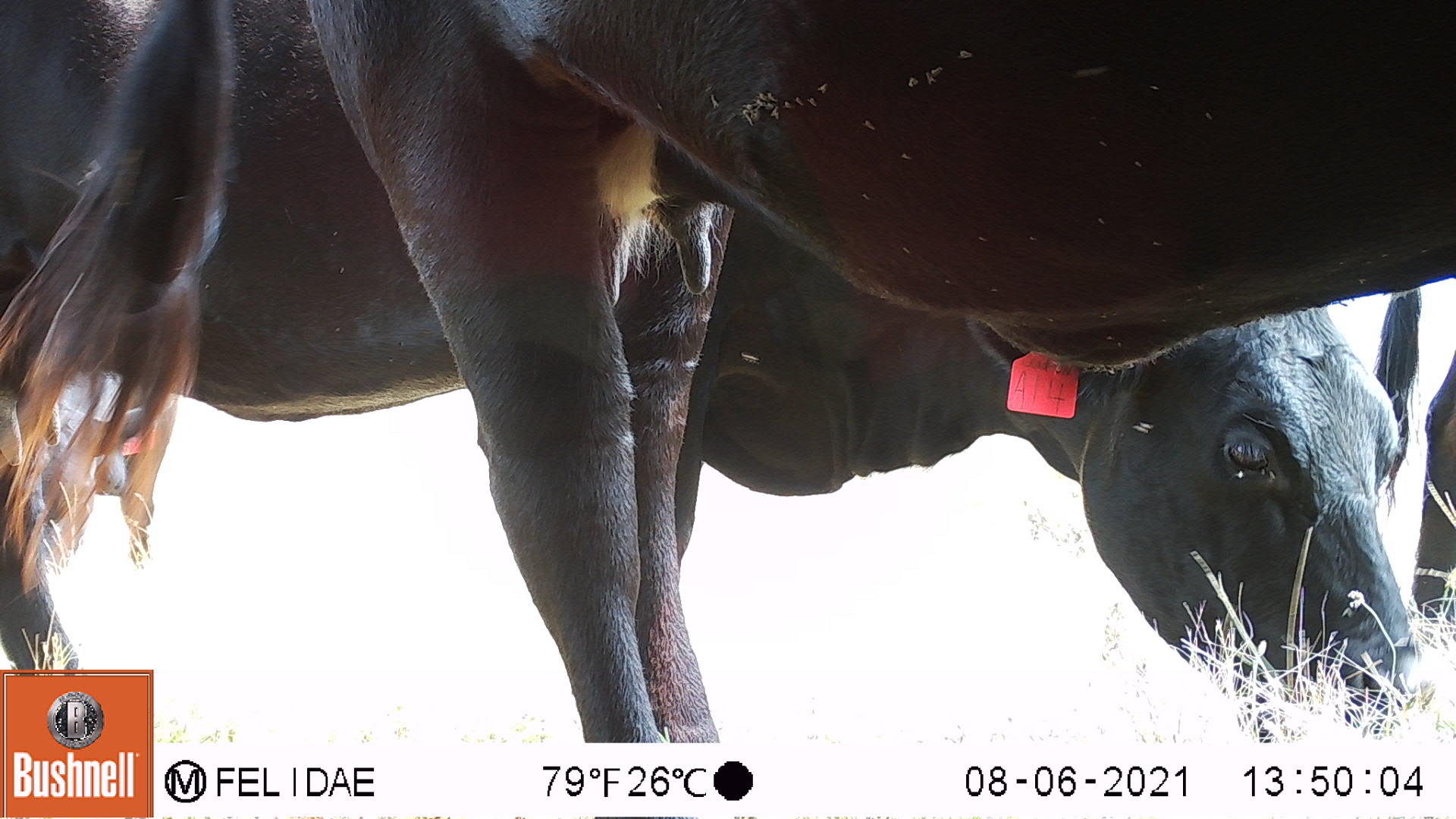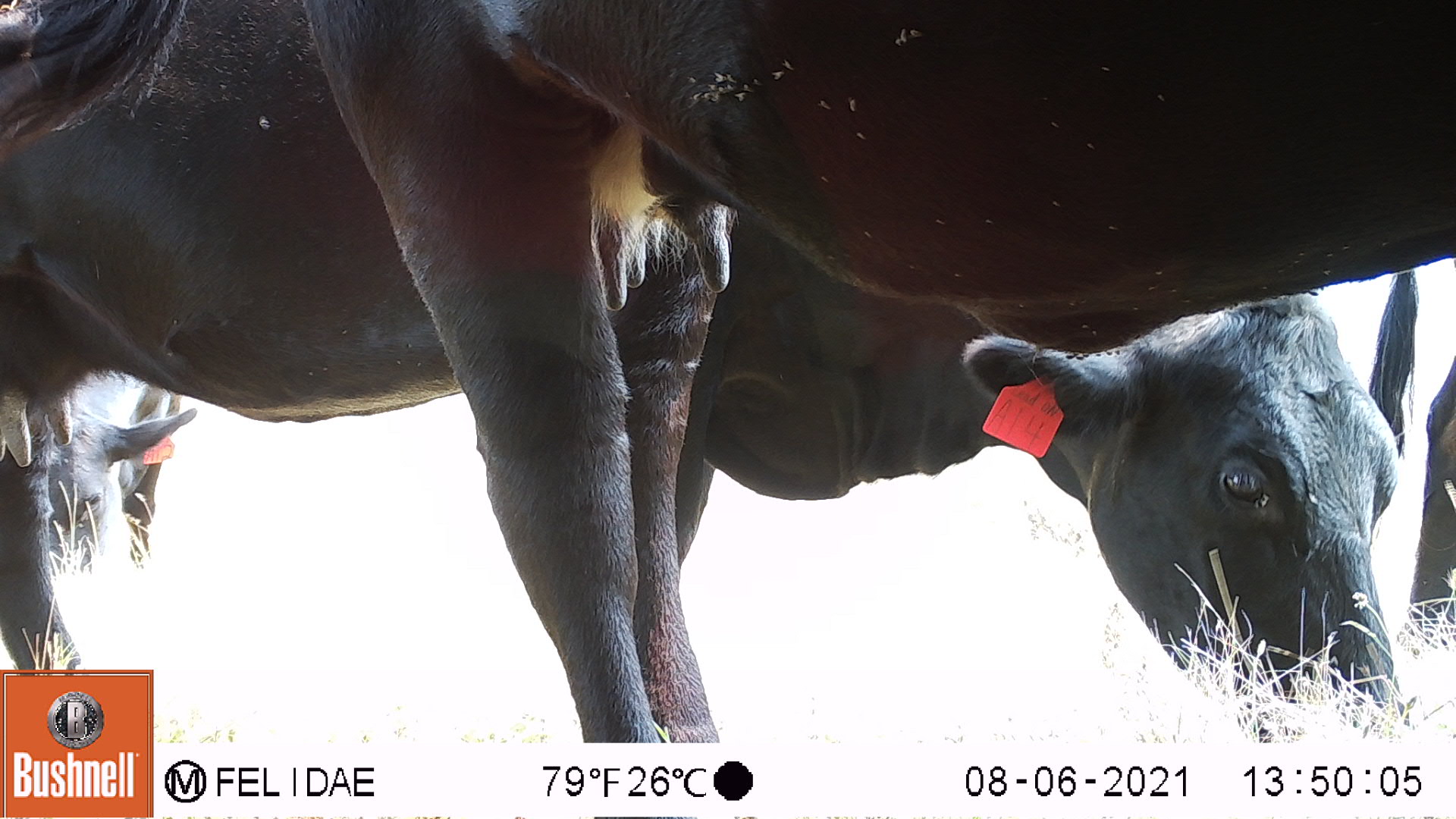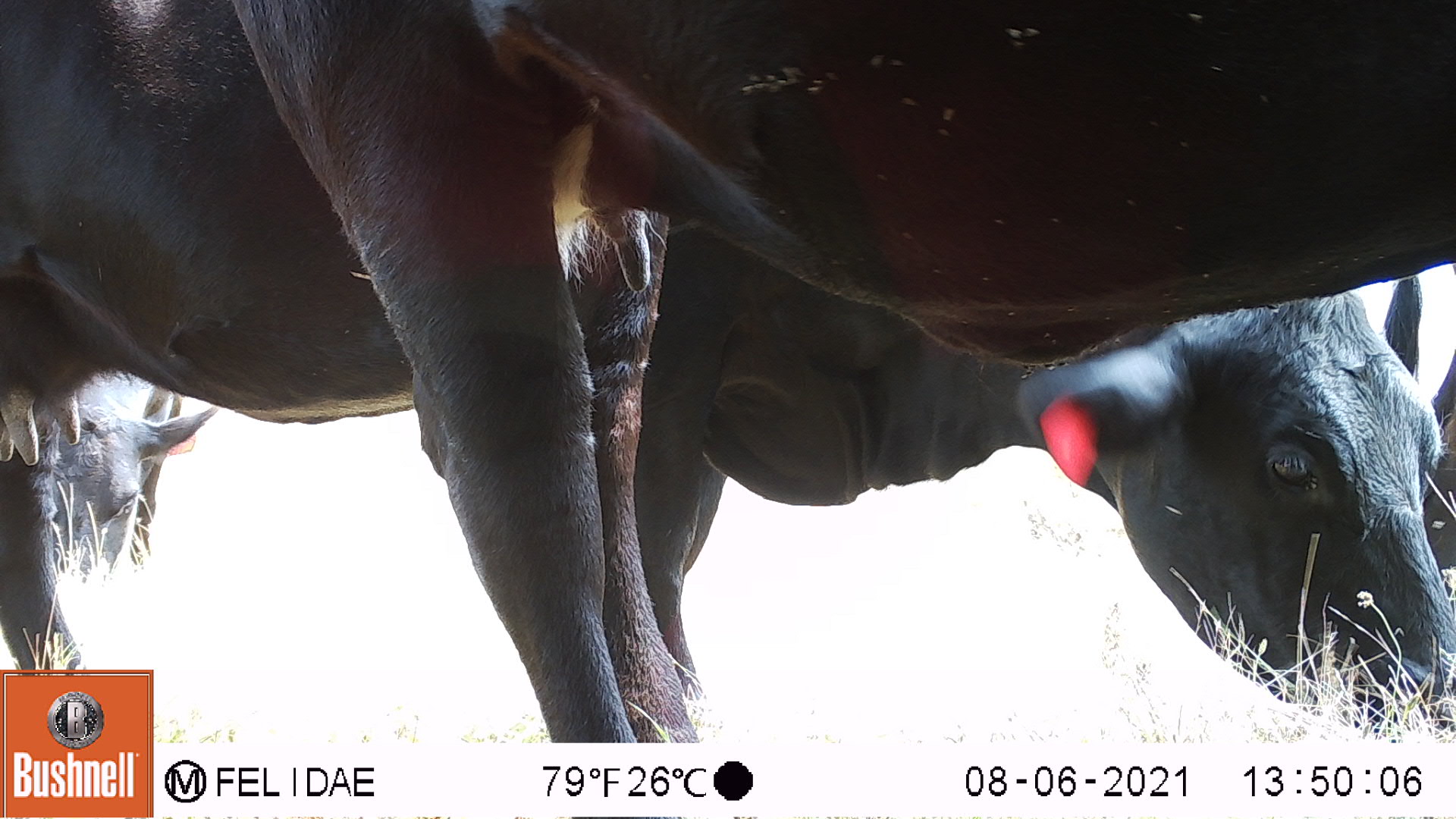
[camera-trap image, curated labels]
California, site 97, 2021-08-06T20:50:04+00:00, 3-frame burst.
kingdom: Animalia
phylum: Chordata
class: Mammalia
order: Artiodactyla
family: Bovidae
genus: Bos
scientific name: Bos taurus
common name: domestic cattle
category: cattle